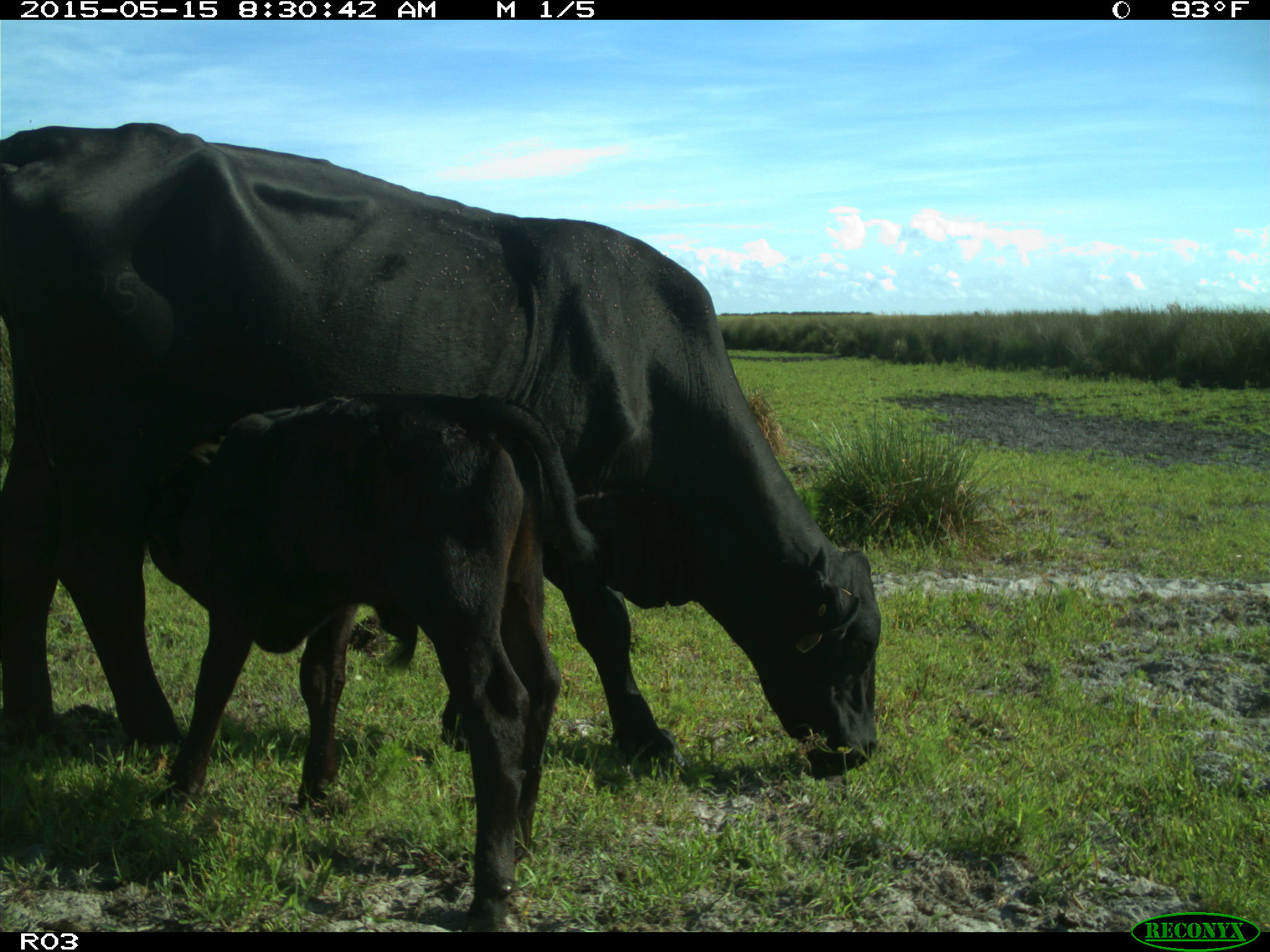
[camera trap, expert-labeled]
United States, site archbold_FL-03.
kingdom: Animalia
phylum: Chordata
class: Mammalia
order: Artiodactyla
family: Bovidae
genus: Bos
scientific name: Bos taurus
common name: domestic cow